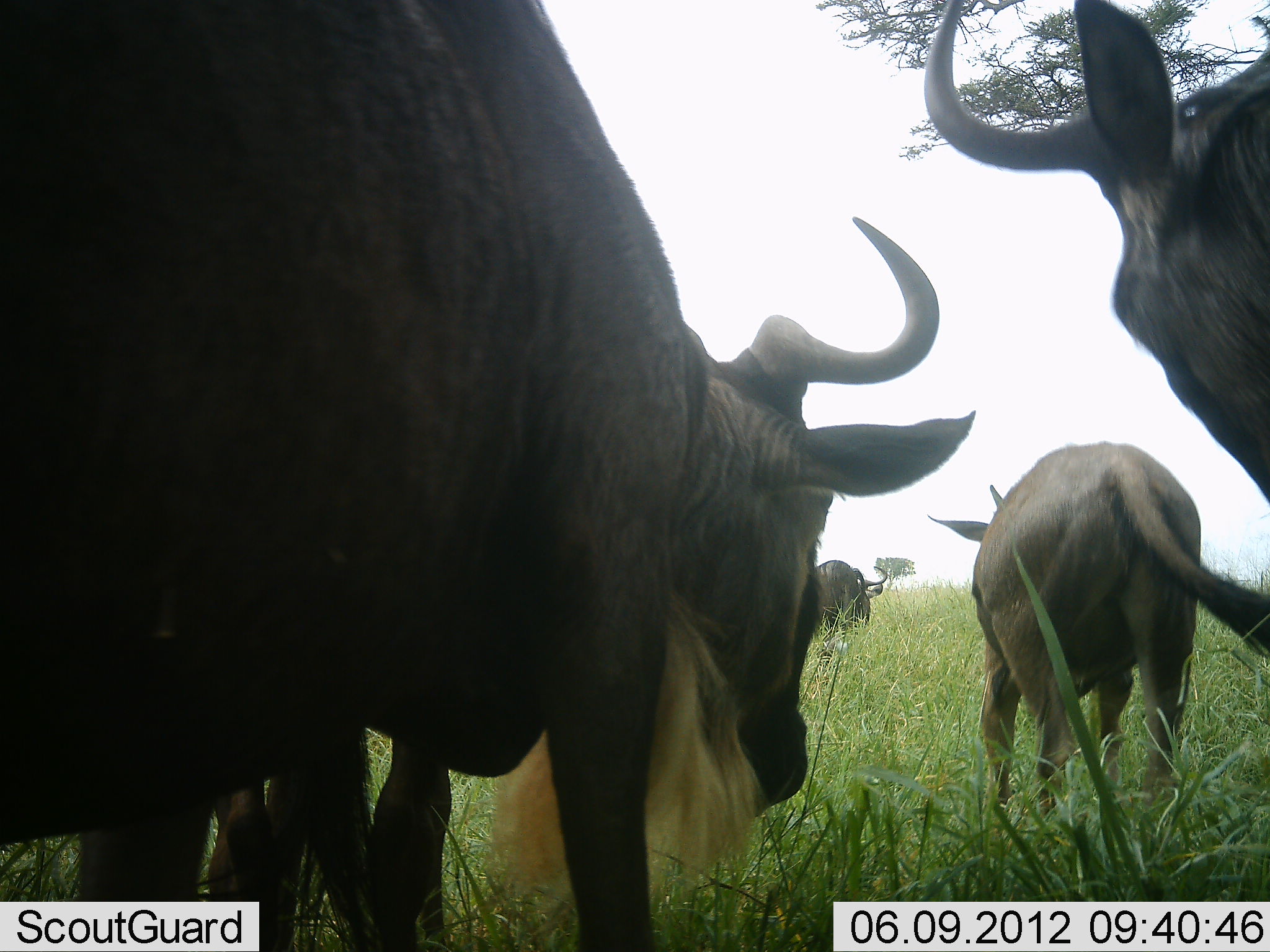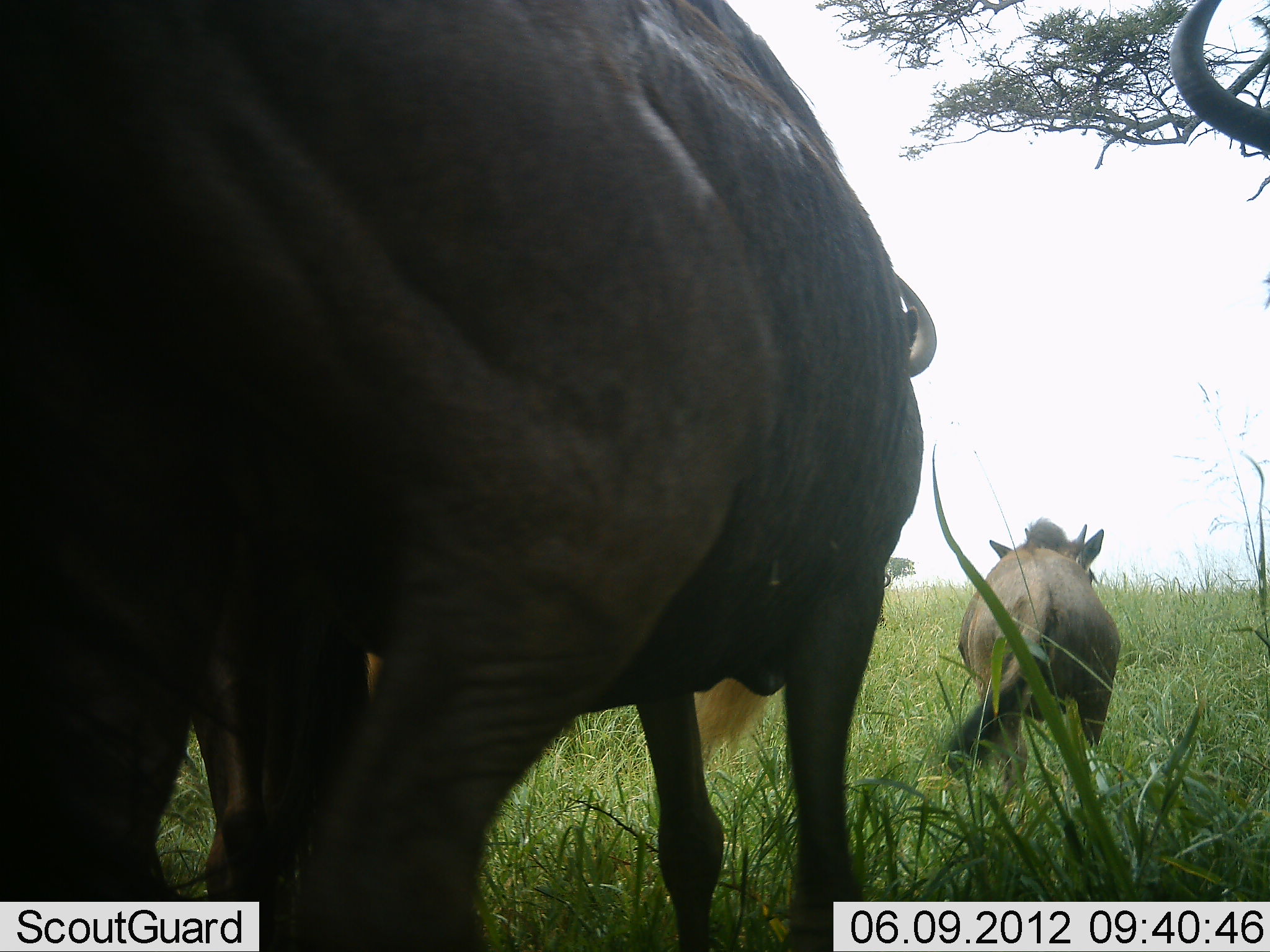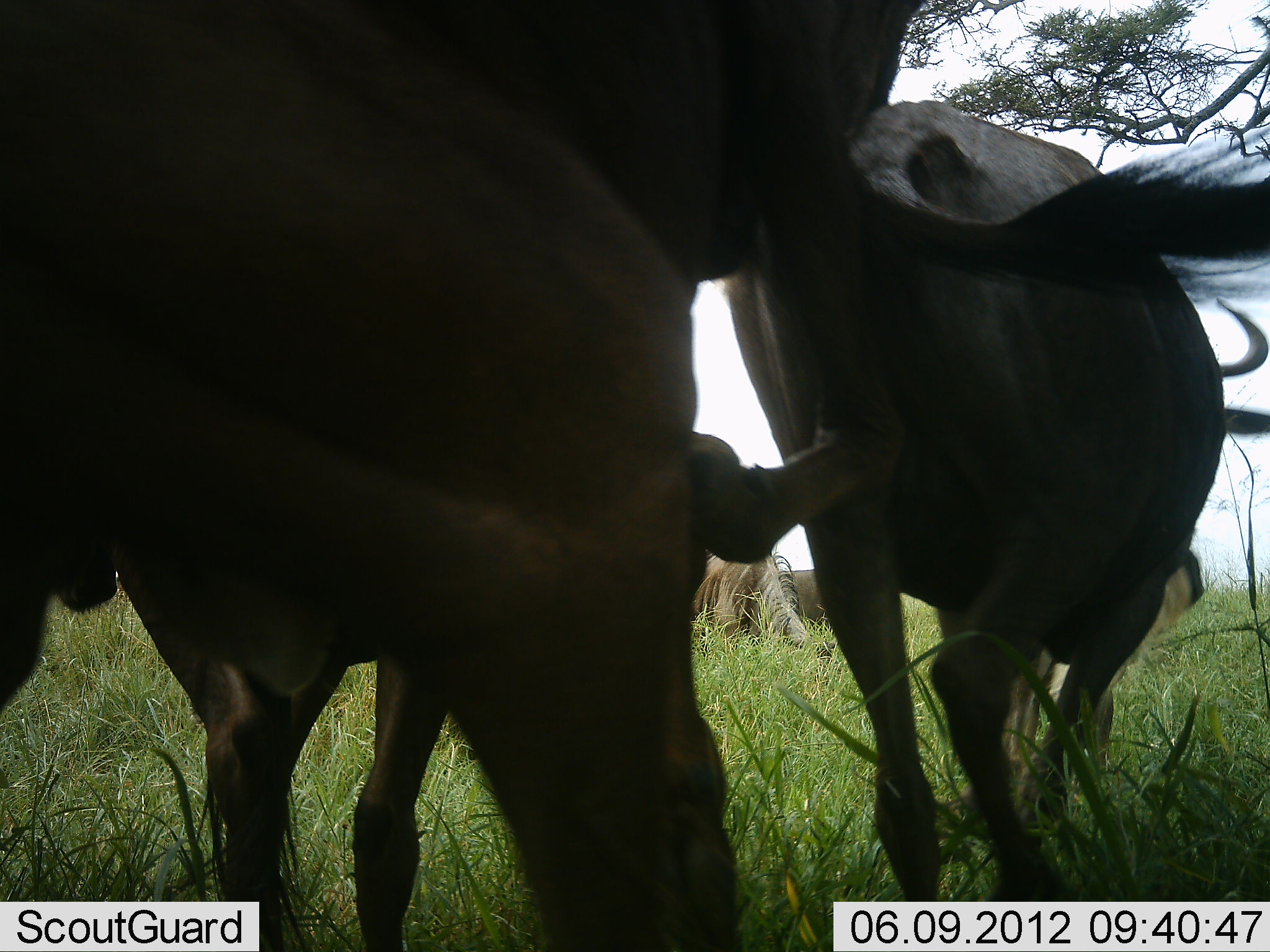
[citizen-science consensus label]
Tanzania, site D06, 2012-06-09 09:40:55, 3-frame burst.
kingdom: Animalia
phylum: Chordata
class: Mammalia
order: Artiodactyla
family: Bovidae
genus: Connochaetes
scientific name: Connochaetes taurinus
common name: blue wildebeest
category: wildebeest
Wildebeest (blue wildebeest) (Connochaetes taurinus), count 5. Behavior (volunteer vote fractions): standing 30%, resting 20%, moving 100%, interacting 0%. Young present (vote fraction): 10%. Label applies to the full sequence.